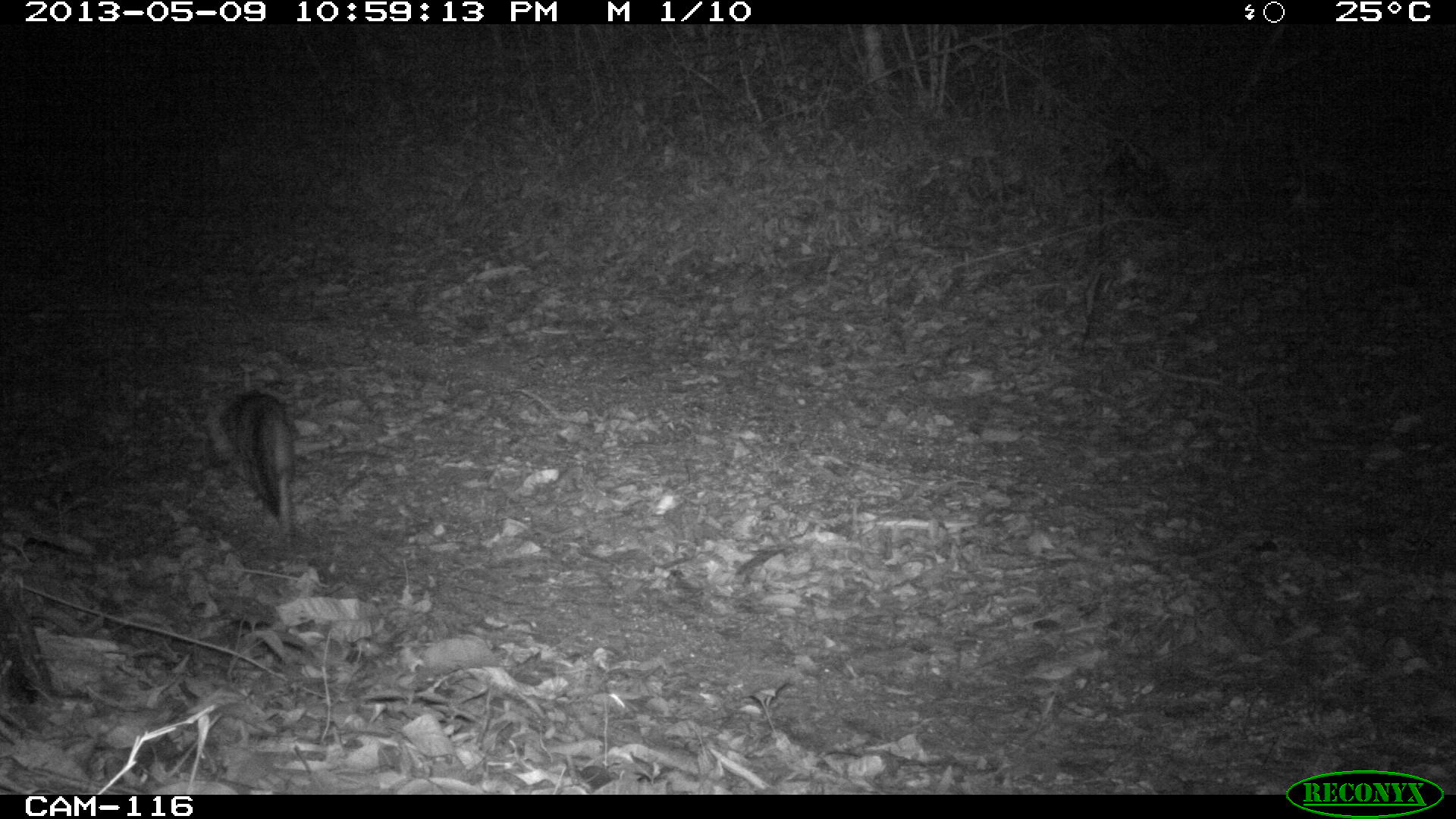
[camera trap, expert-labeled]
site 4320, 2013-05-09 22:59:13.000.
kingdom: Animalia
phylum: Chordata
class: Mammalia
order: Carnivora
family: Canidae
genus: Urocyon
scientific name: Urocyon cinereoargenteus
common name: gray fox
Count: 1.